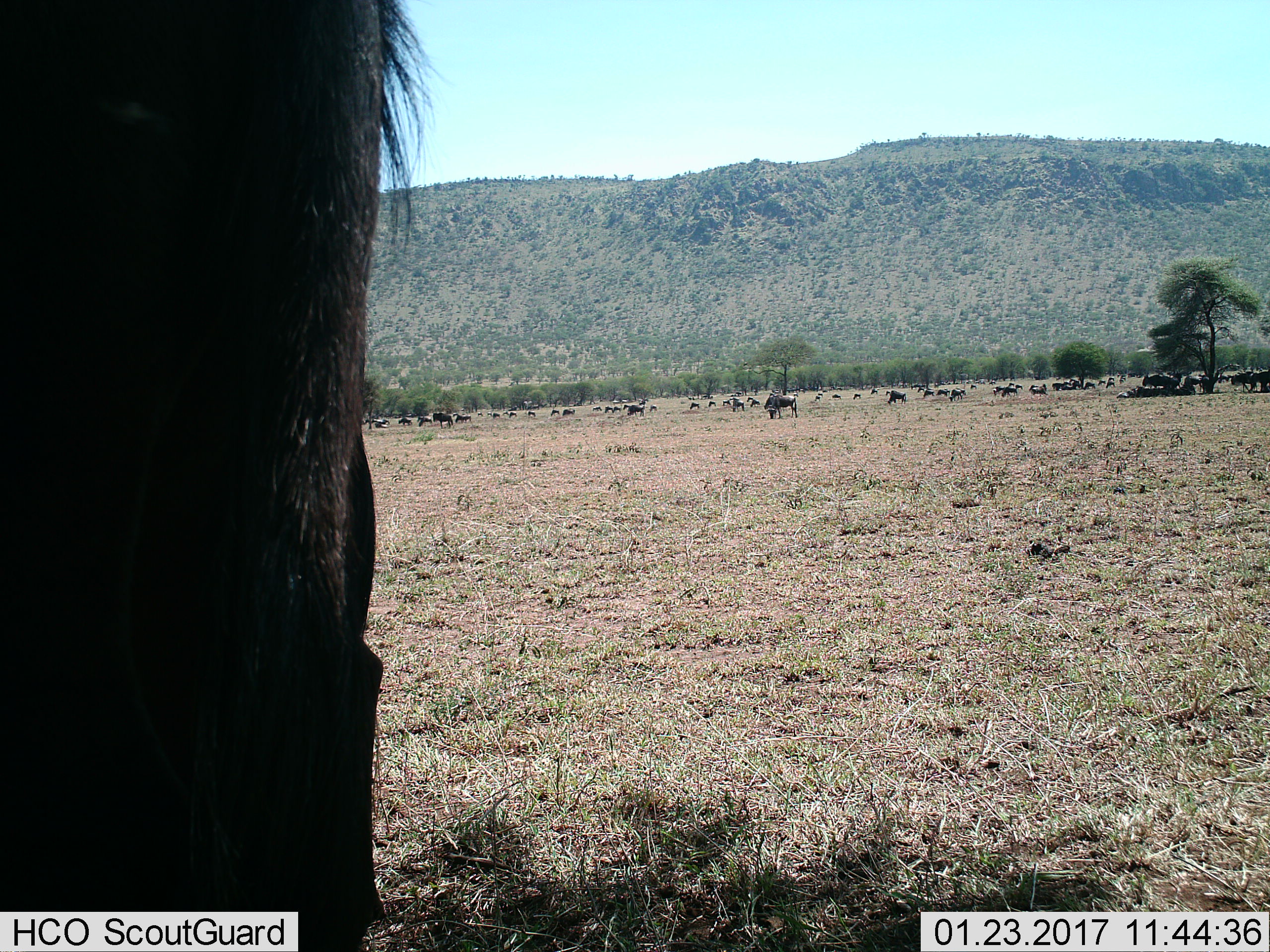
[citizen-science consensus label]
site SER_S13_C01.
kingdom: Animalia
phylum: Chordata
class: Mammalia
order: Artiodactyla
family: Bovidae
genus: Connochaetes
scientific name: Connochaetes taurinus taurinus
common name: blue wildebeest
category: wildebeestblue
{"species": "wildebeestblue (blue wildebeest) (Connochaetes taurinus taurinus)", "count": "51+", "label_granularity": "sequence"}